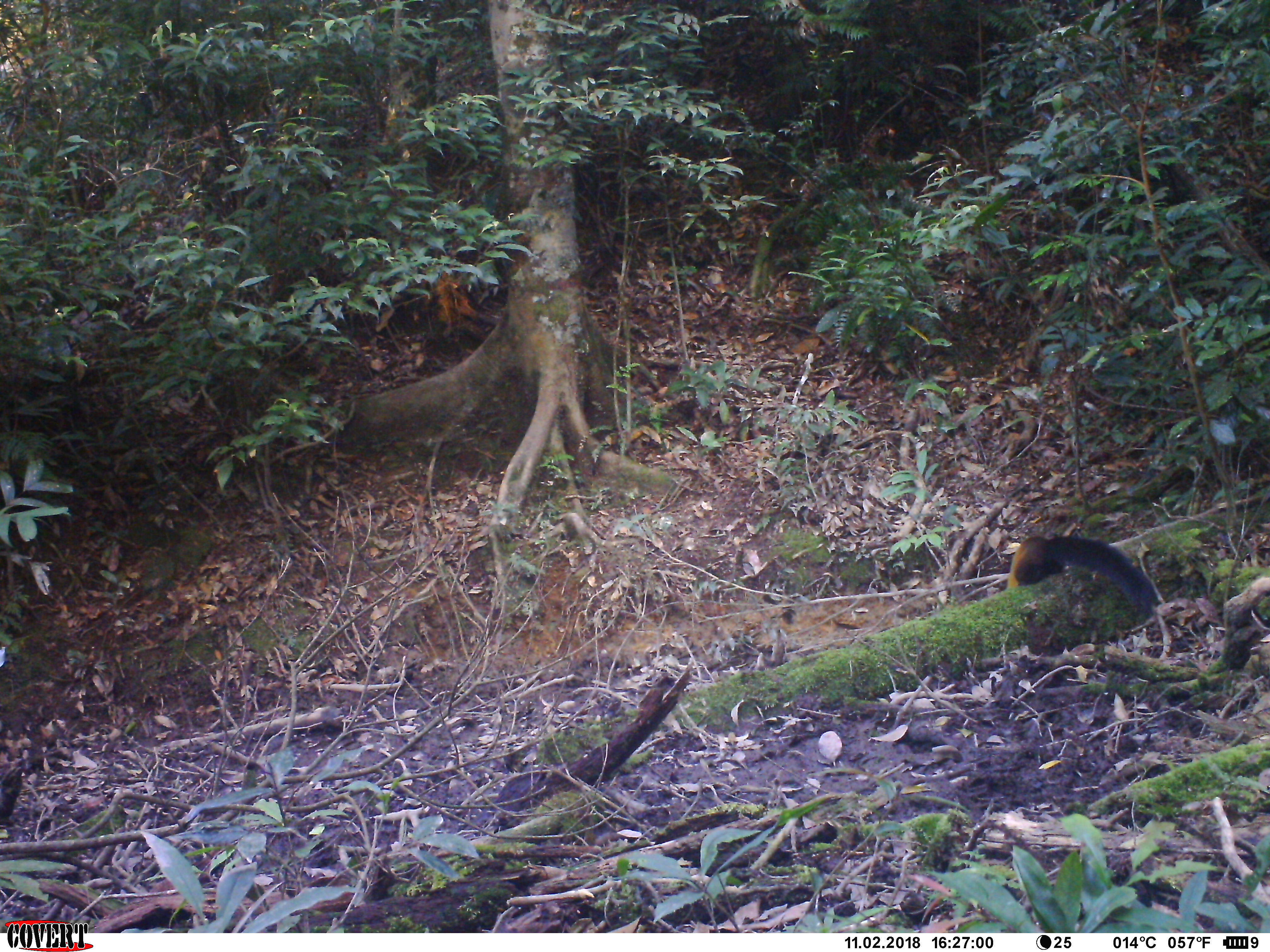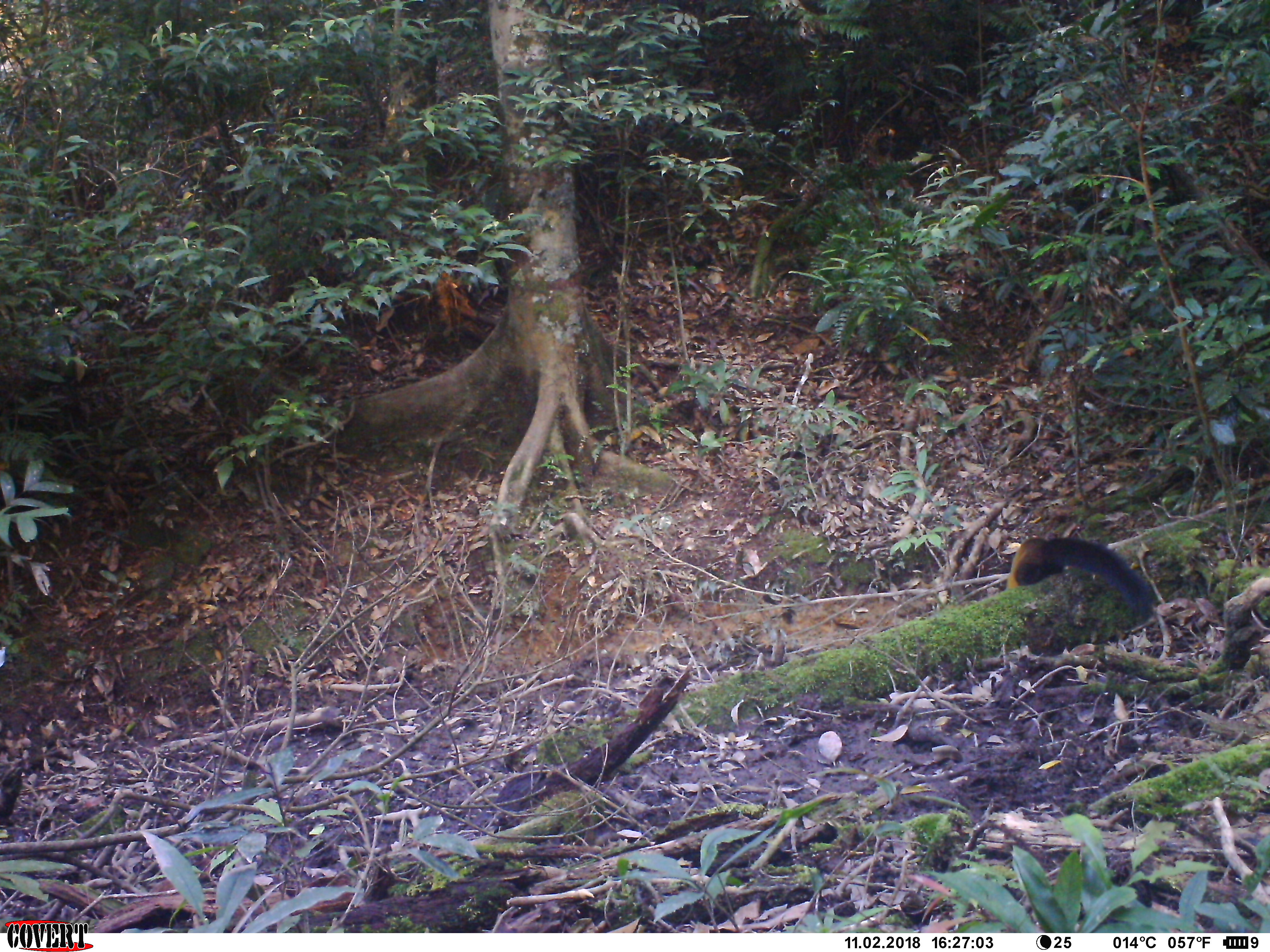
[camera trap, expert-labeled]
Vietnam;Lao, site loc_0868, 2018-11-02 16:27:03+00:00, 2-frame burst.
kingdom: Animalia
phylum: Chordata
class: Mammalia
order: Carnivora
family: Mustelidae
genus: Martes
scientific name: Martes flavigula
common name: yellow-throated marten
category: yellow throated marten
Yellow throated marten (yellow-throated marten) (Martes flavigula). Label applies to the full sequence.